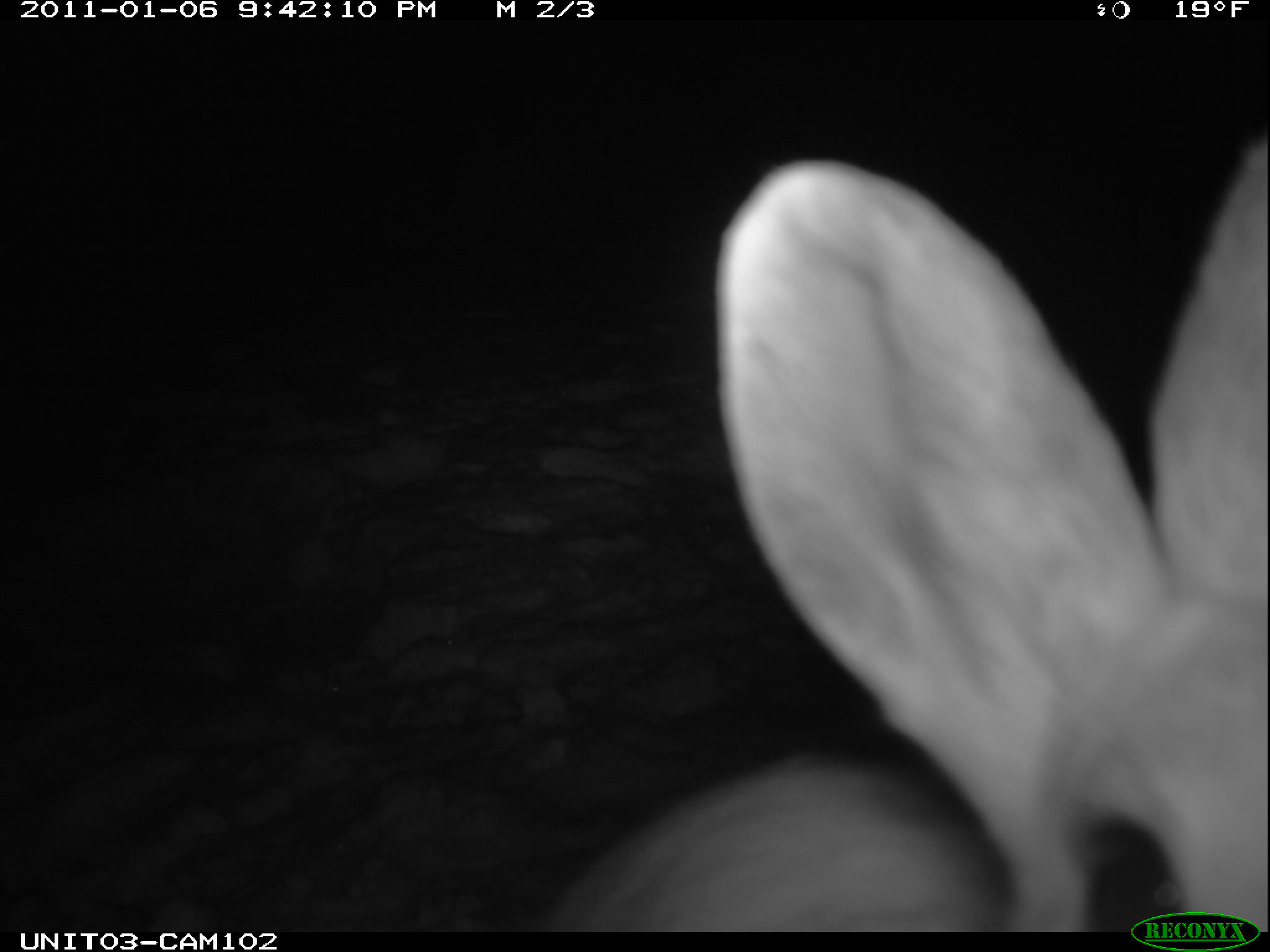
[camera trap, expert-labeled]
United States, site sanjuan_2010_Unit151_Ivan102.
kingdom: Animalia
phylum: Chordata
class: Mammalia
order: Lagomorpha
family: Leporidae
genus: Lepus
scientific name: Lepus americanus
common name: snowshoe hare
Lepus americanus (snowshoe hare).